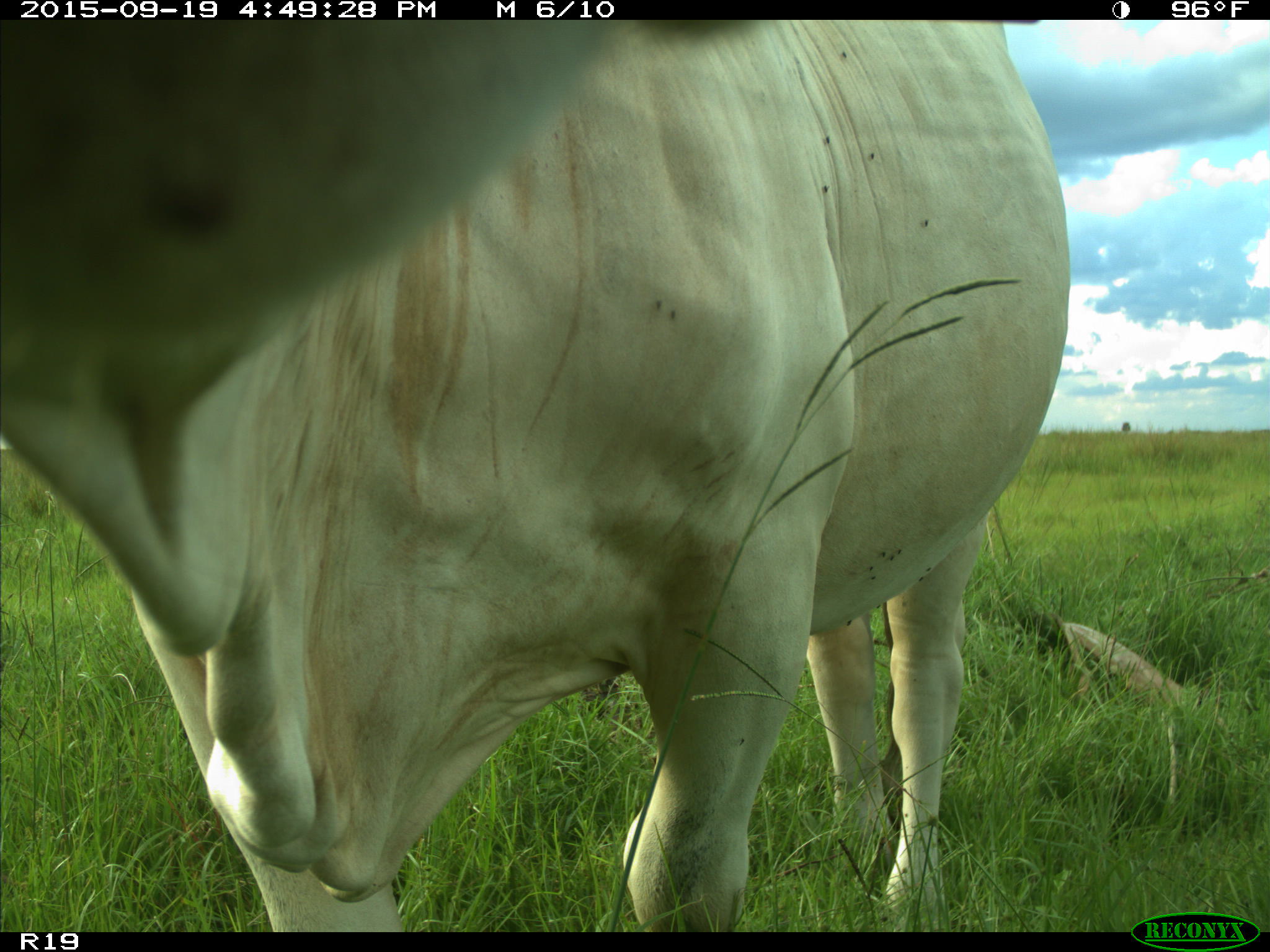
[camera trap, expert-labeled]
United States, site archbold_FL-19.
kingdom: Animalia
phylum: Chordata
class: Mammalia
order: Artiodactyla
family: Bovidae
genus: Bos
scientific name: Bos taurus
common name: domestic cow